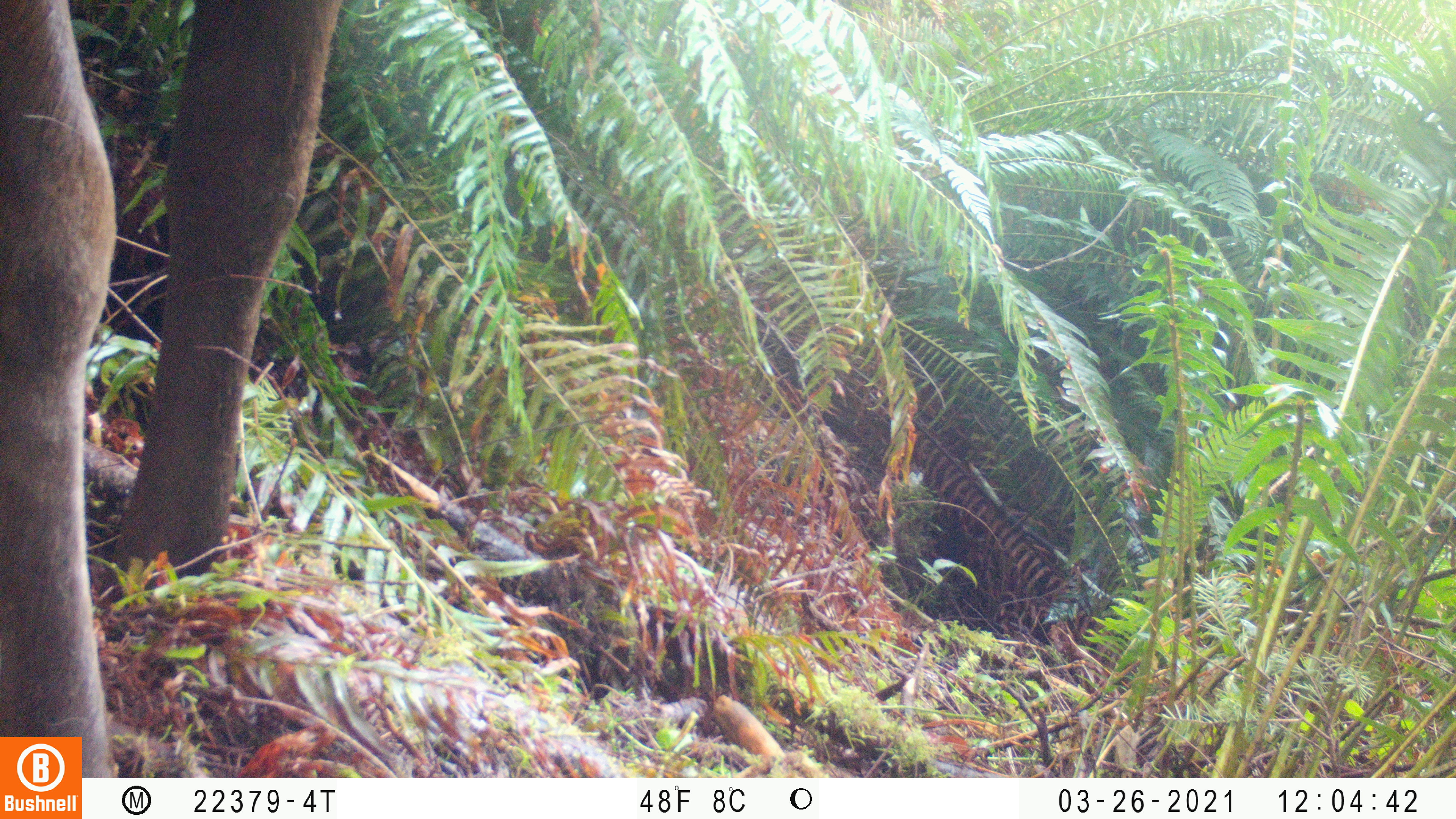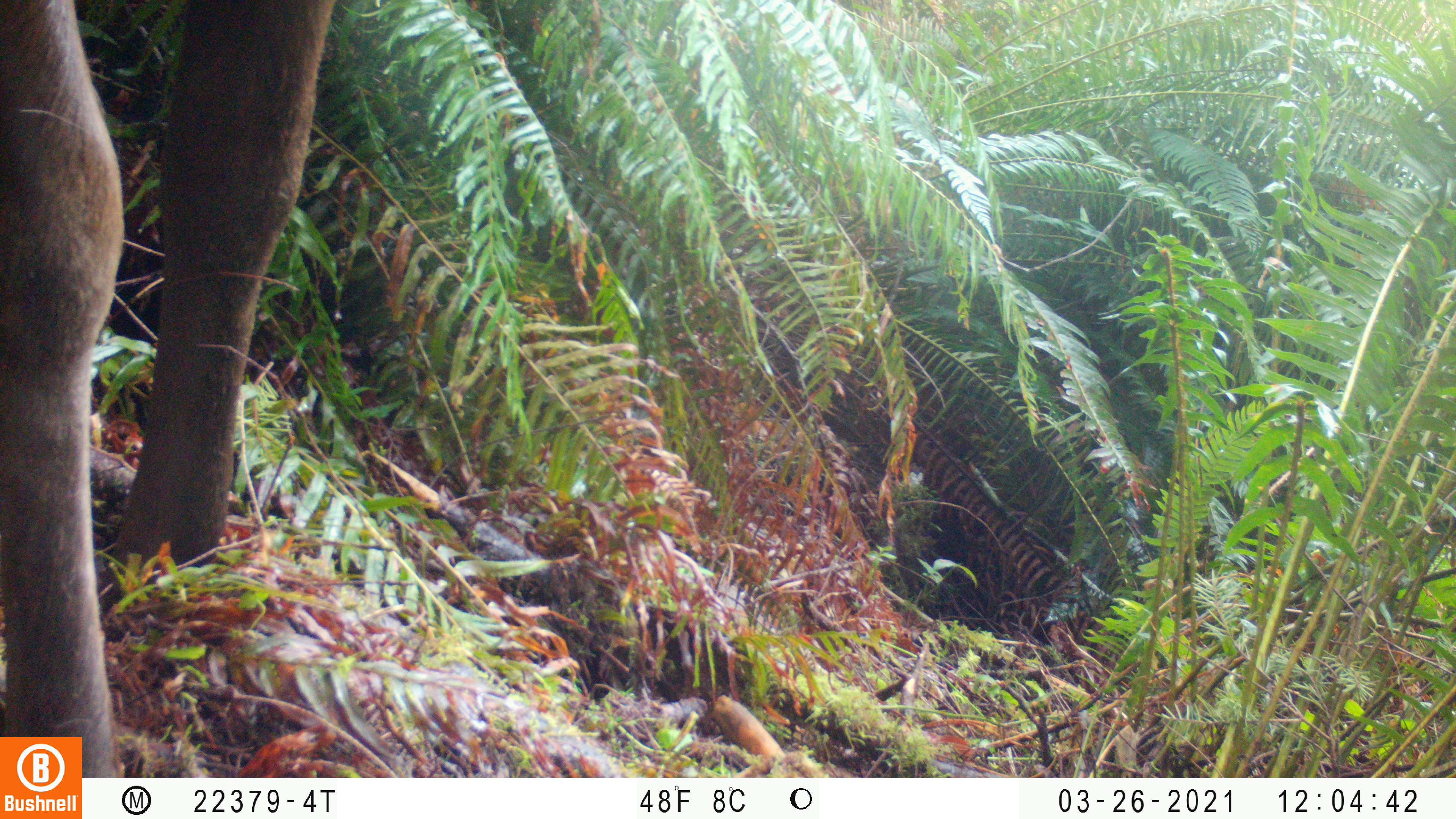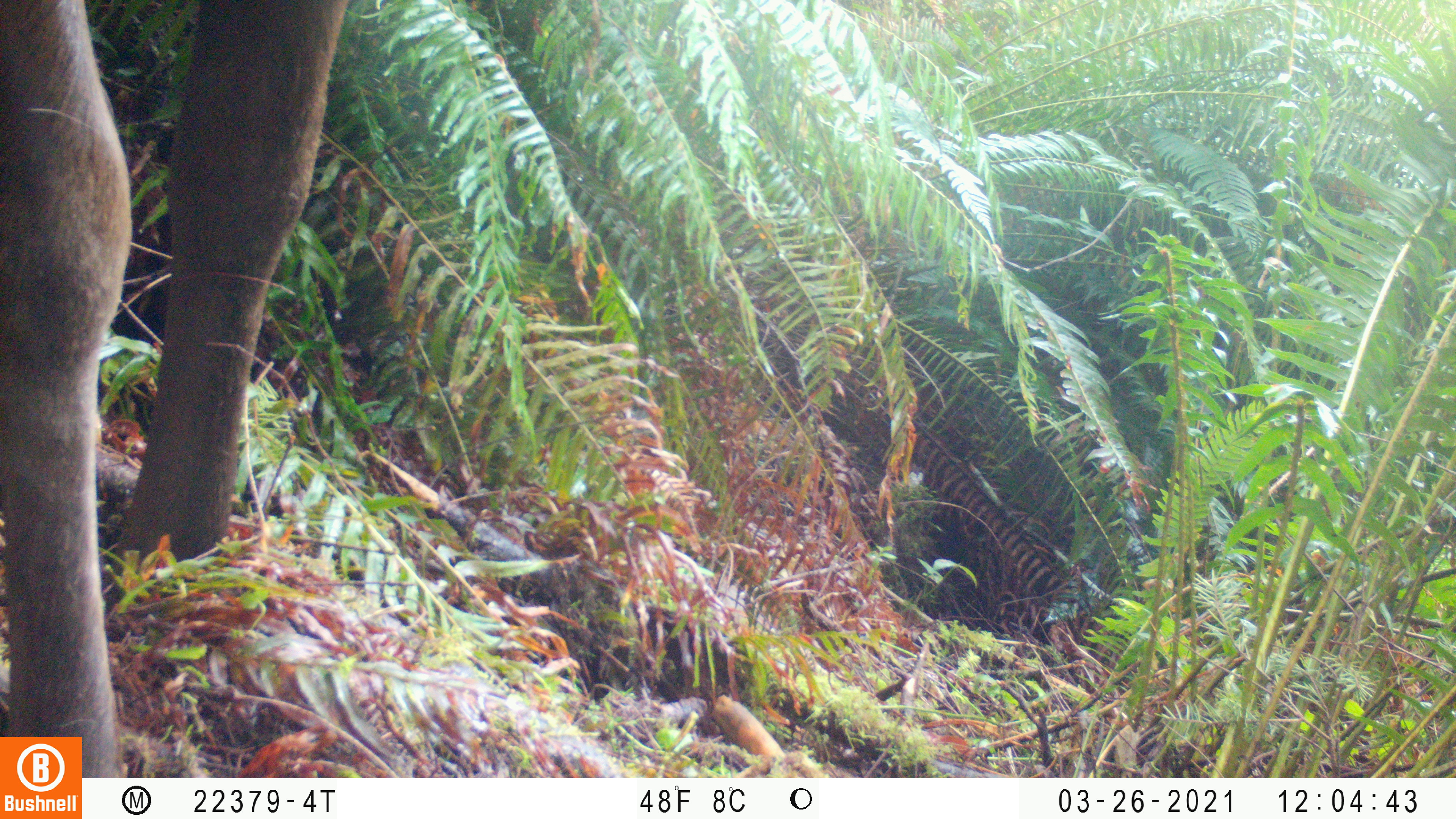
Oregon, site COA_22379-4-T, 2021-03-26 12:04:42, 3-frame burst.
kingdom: Animalia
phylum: Chordata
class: Mammalia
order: Artiodactyla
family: Cervidae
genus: Cervus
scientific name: Cervus canadensis roosevelti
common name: roosevelt elk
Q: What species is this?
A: Roosevelt elk (Cervus canadensis roosevelti).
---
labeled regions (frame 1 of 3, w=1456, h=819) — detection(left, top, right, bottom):
roosevelt elk: detection(0, 0, 381, 734)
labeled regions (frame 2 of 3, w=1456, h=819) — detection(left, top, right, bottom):
roosevelt elk: detection(0, 0, 356, 735)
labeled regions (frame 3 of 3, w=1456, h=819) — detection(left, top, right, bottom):
roosevelt elk: detection(0, 0, 372, 735)